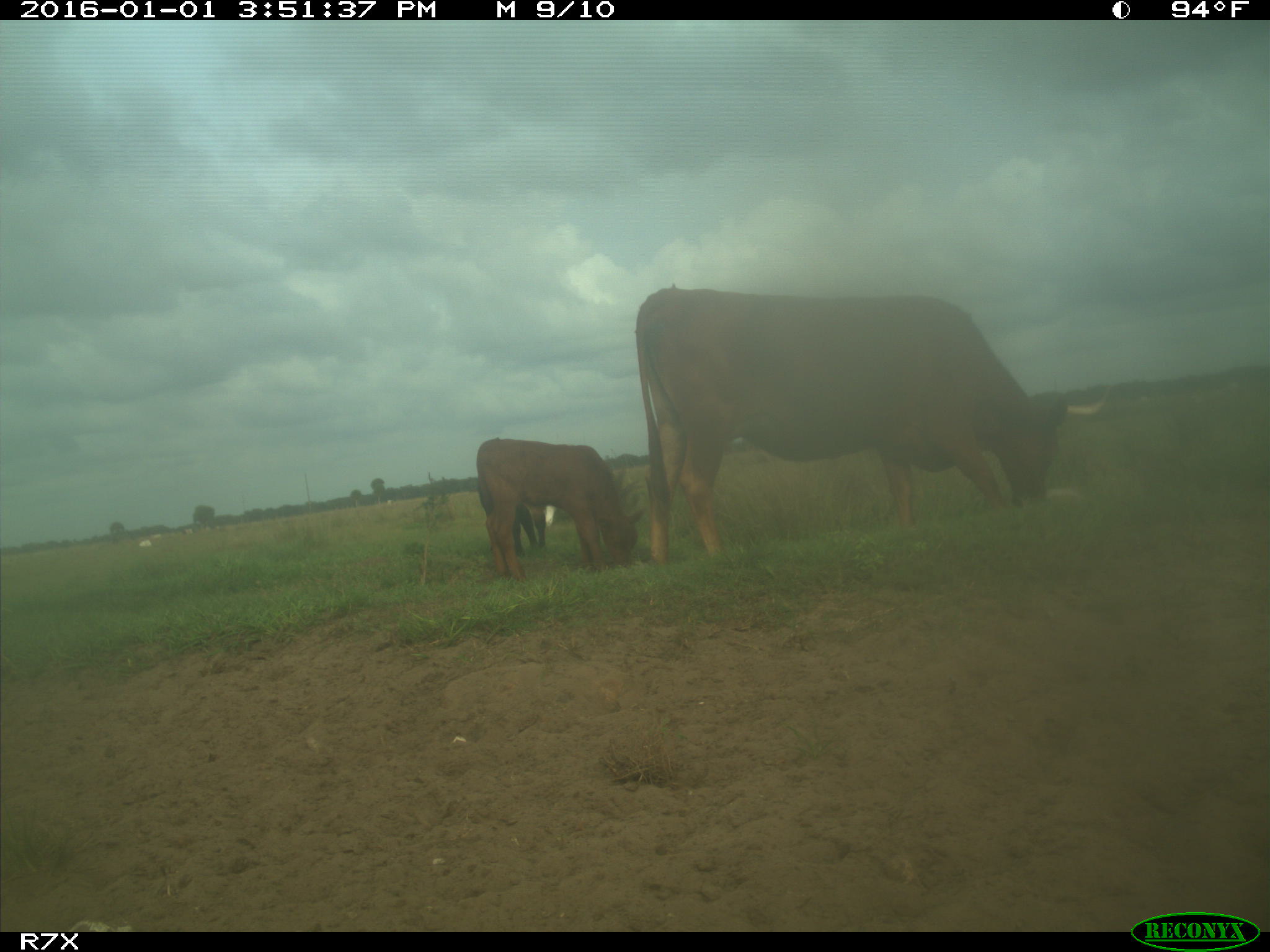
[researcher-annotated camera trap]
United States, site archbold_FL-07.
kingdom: Animalia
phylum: Chordata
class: Mammalia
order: Artiodactyla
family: Bovidae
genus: Bos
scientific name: Bos taurus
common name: domestic cow